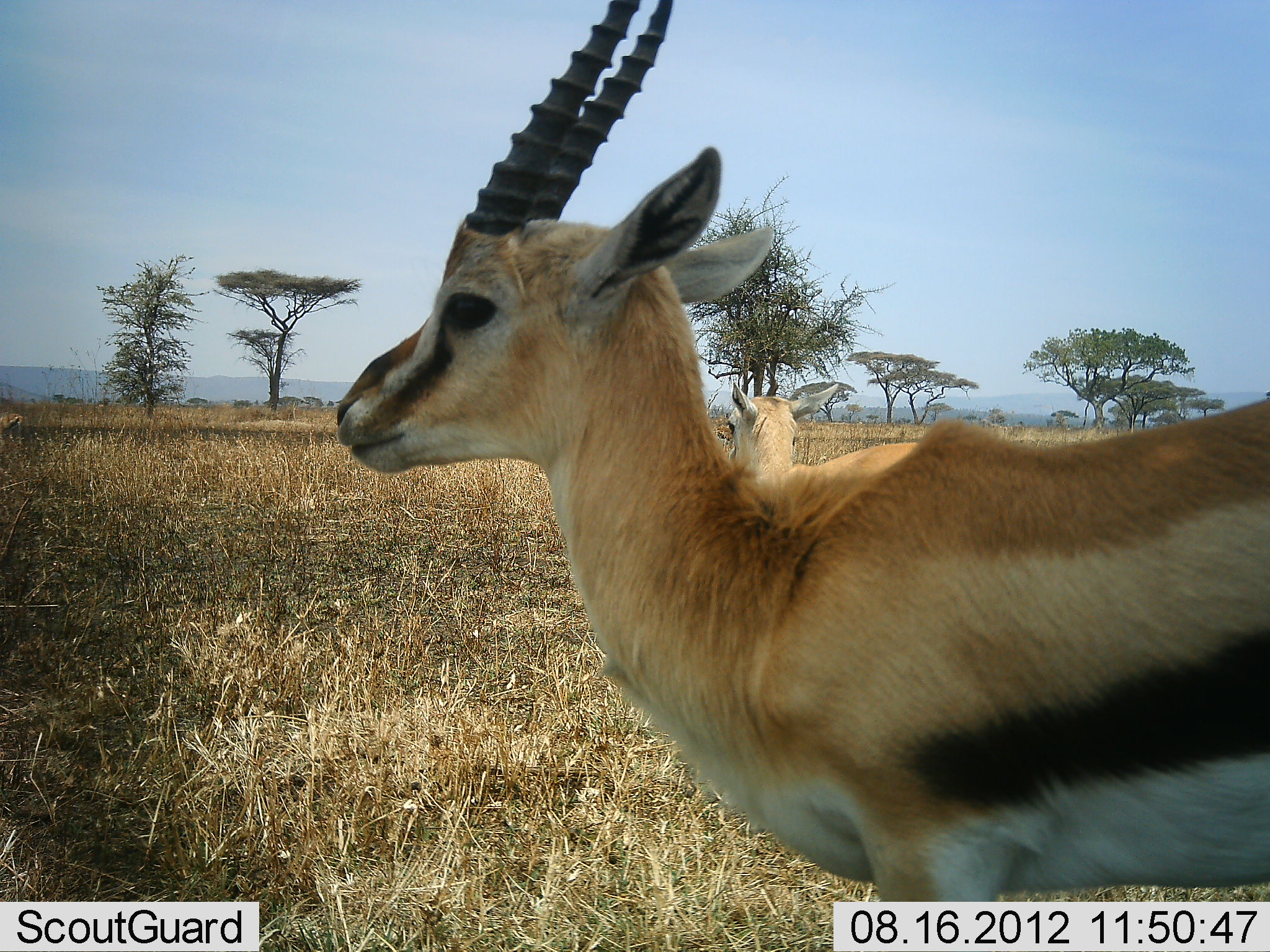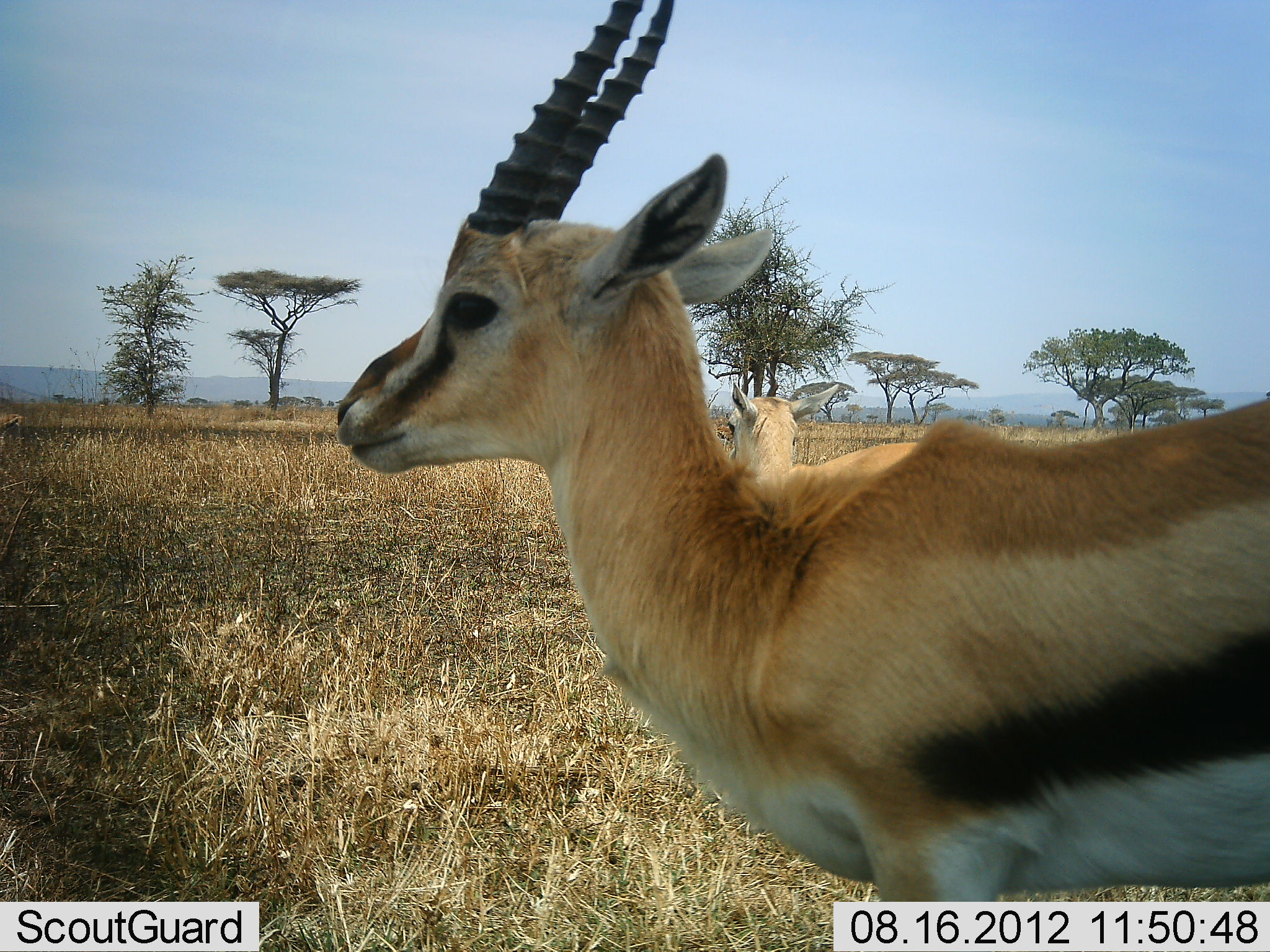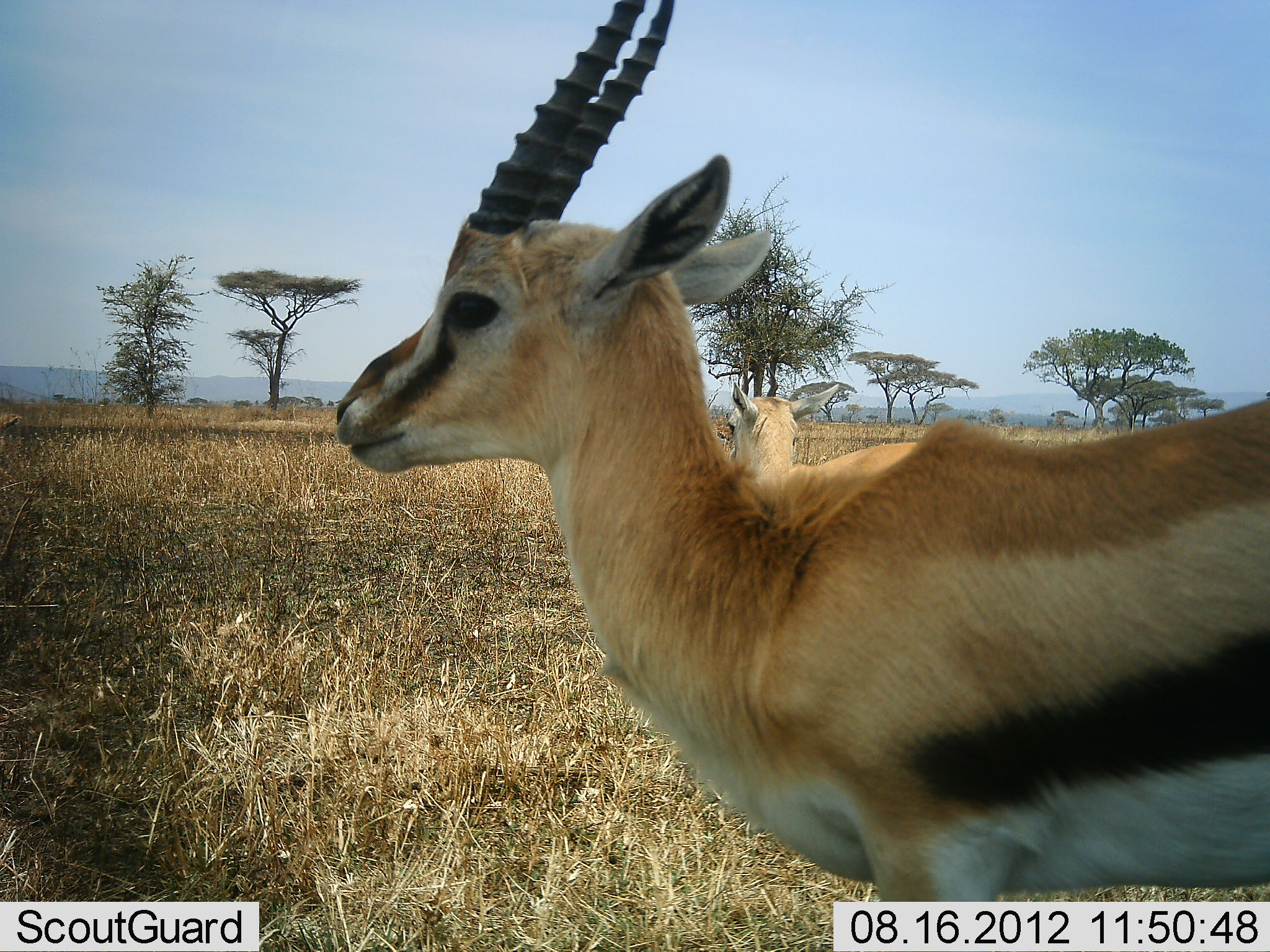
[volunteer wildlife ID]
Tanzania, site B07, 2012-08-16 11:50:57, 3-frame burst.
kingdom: Animalia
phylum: Chordata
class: Mammalia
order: Artiodactyla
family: Bovidae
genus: Eudorcas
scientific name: Eudorcas thomsonii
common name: thomson's gazelle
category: gazellethomsons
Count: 2.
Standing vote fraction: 100%.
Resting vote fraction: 0%.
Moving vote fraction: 0%.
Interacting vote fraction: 0%.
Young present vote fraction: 0%.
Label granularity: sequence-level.